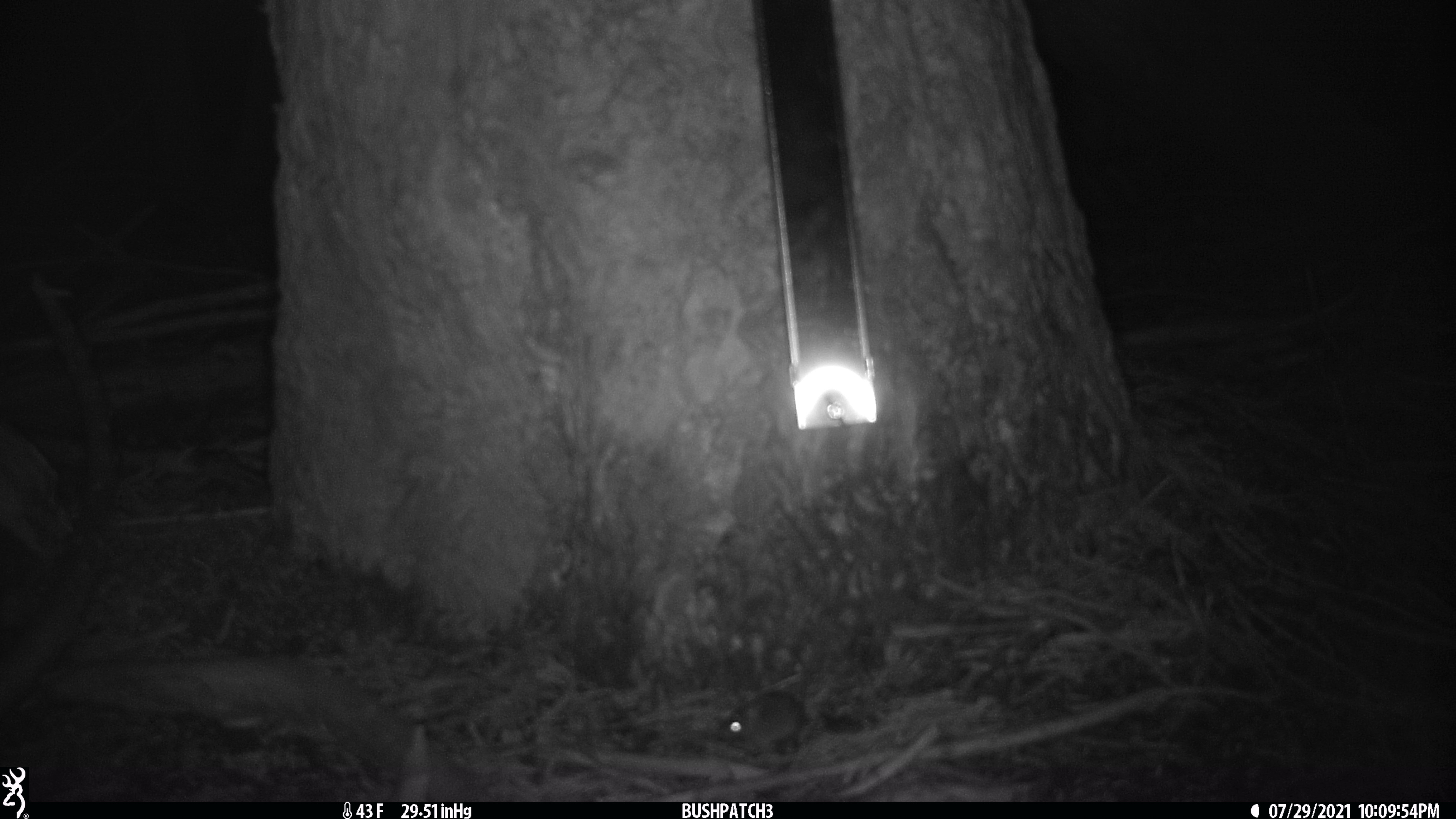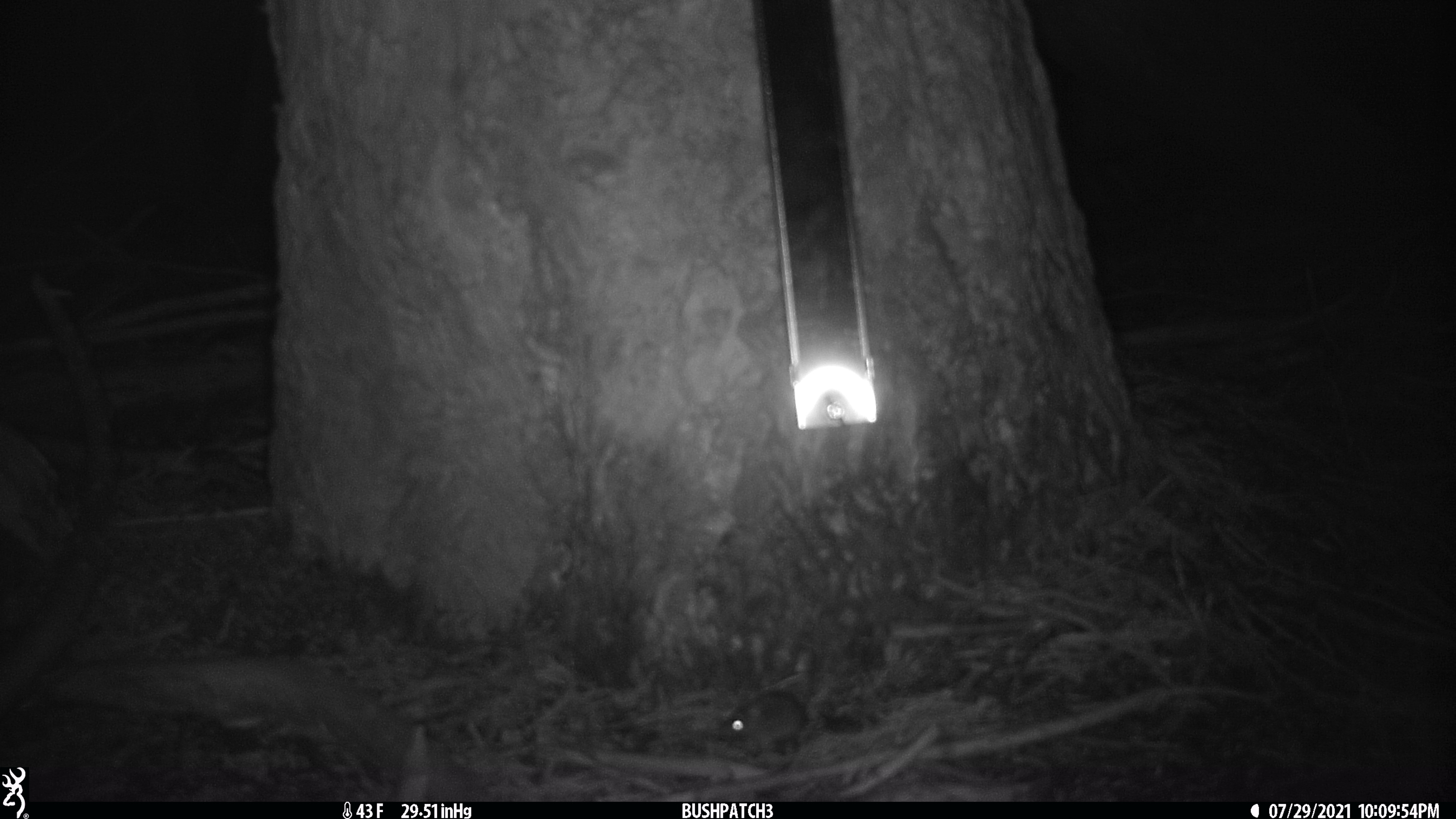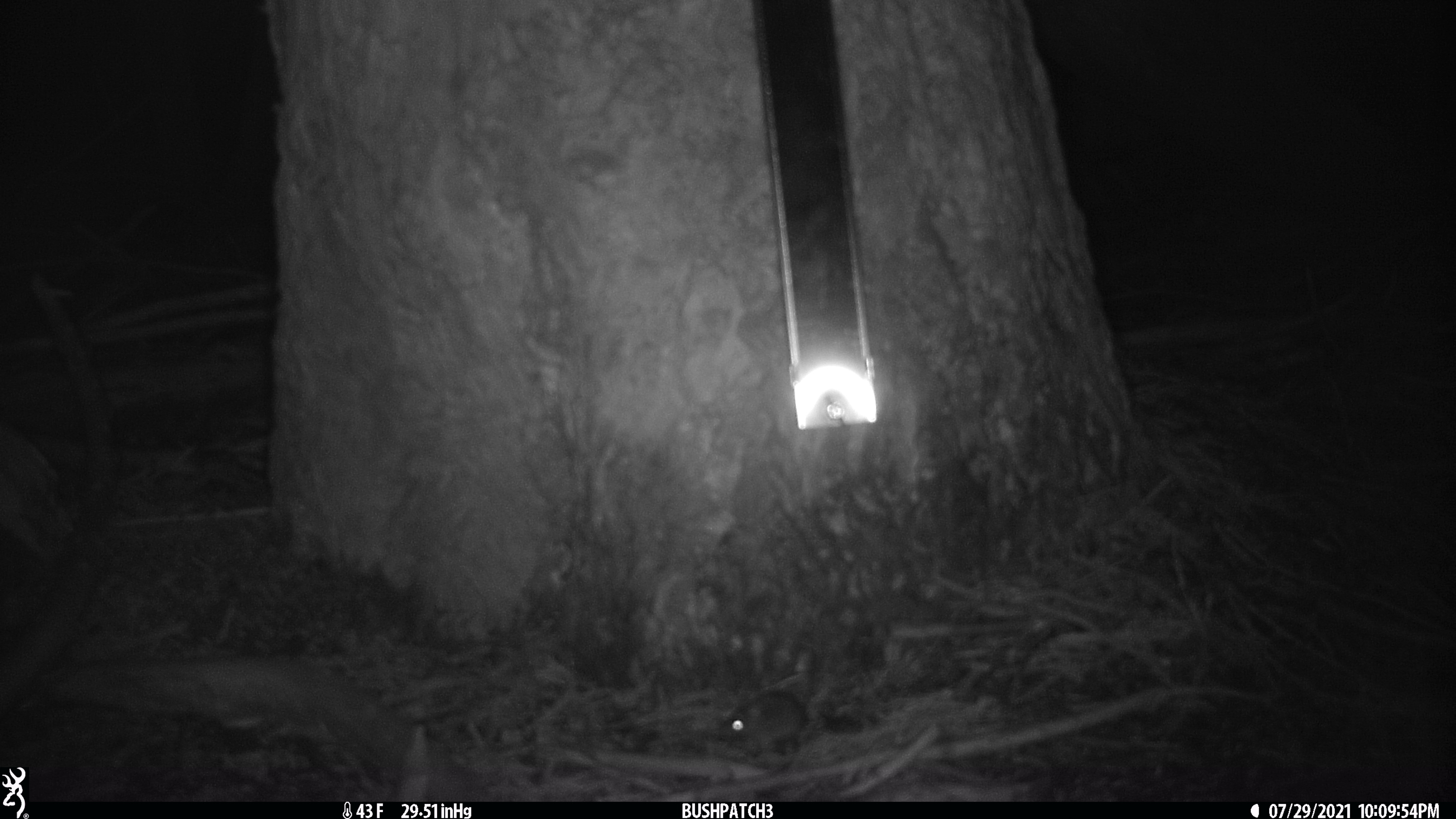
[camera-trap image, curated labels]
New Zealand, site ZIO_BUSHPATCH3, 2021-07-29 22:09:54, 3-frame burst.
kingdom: Animalia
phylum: Chordata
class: Mammalia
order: Rodentia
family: Muridae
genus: Mus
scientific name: Mus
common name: mouse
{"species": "mouse (Mus)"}